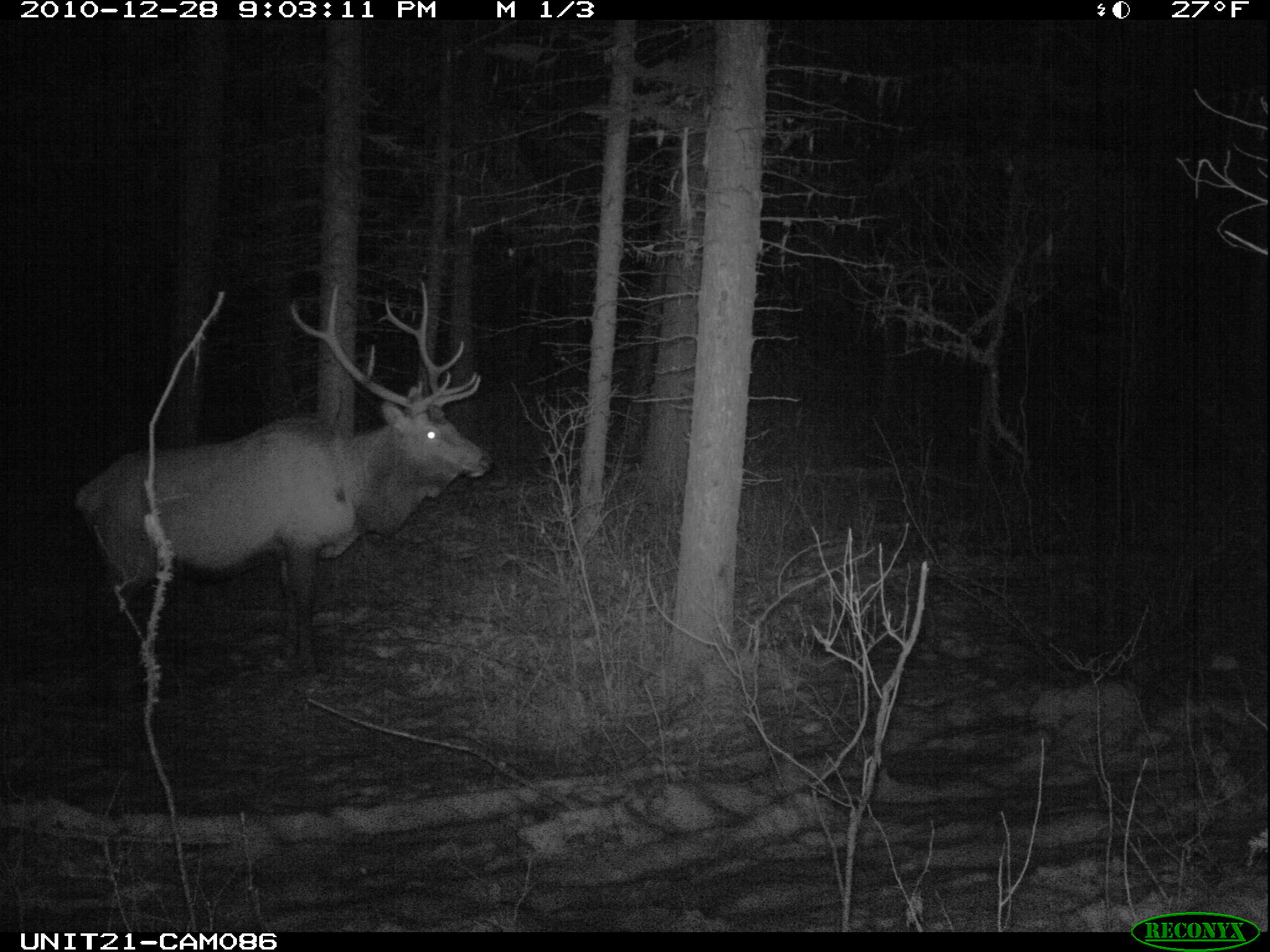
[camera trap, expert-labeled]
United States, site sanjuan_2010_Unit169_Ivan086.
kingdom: Animalia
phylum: Chordata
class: Mammalia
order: Artiodactyla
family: Cervidae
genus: Cervus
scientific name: Cervus elaphus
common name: red deer